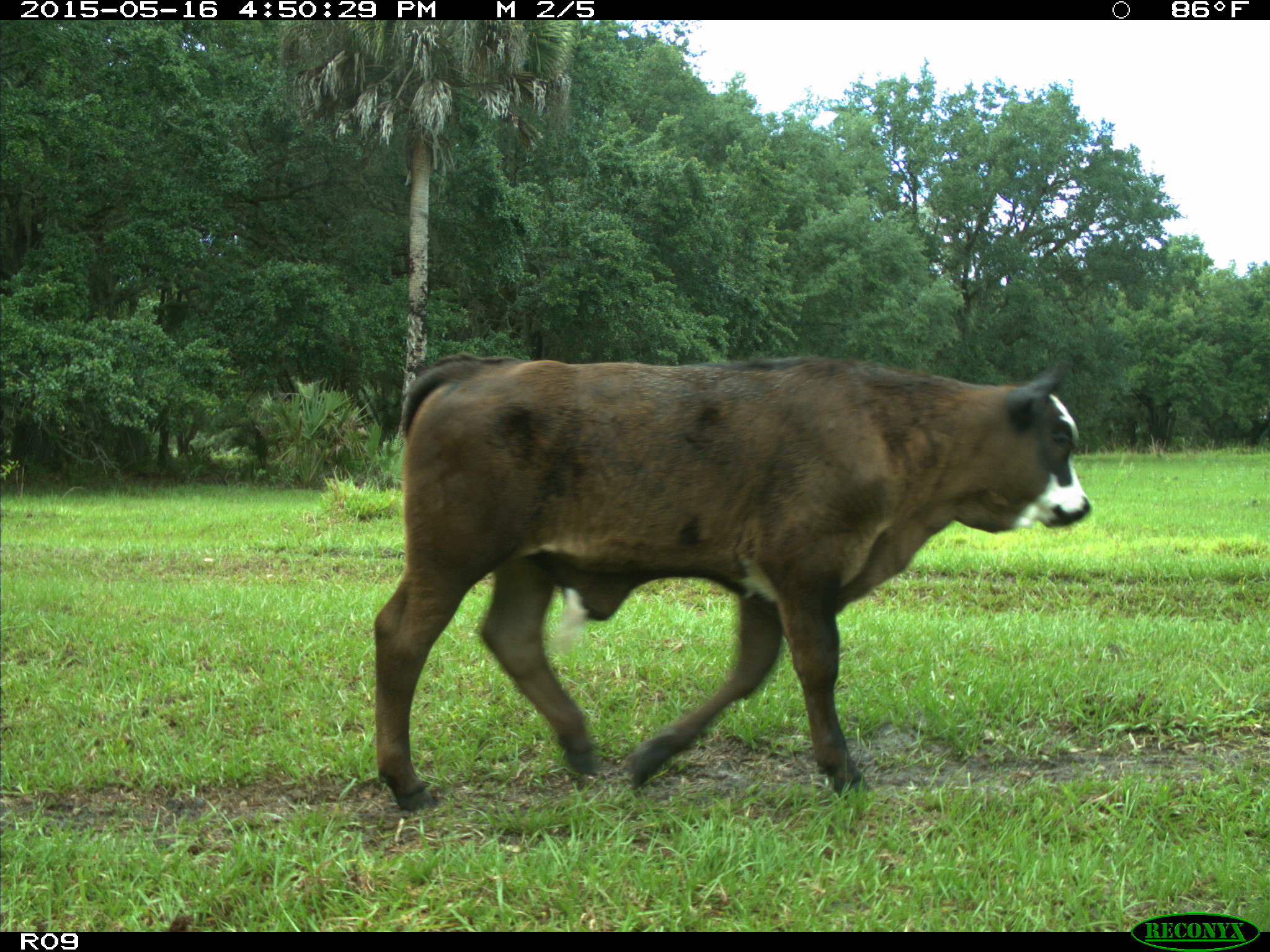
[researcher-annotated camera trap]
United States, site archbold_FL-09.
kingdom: Animalia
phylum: Chordata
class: Mammalia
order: Artiodactyla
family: Bovidae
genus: Bos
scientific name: Bos taurus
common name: domestic cow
Bos taurus (domestic cow).